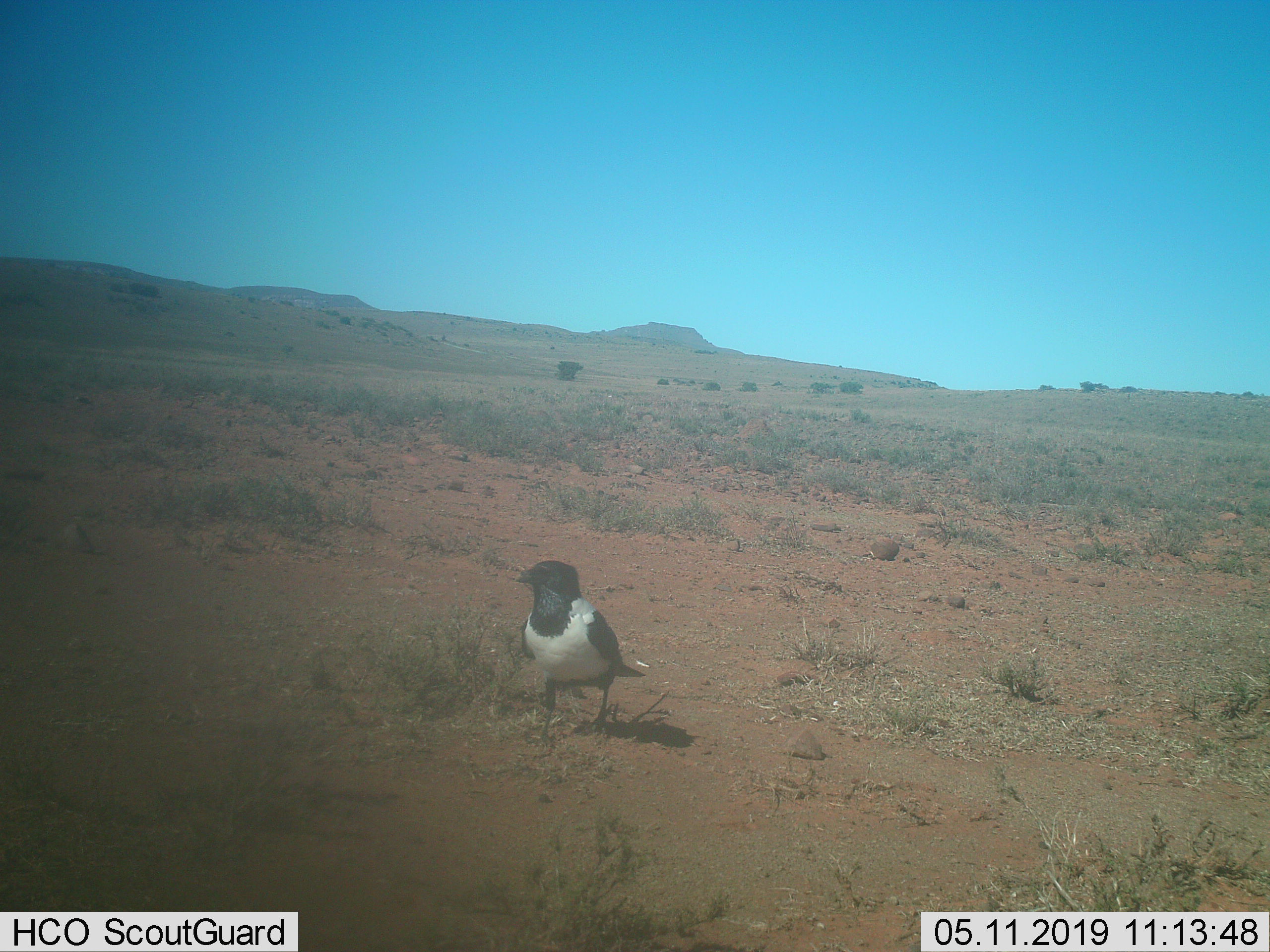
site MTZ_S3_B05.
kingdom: Animalia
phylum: Chordata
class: Aves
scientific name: Aves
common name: bird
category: birdother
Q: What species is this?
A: Birdother (bird) (Aves).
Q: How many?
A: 1.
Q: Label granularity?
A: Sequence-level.